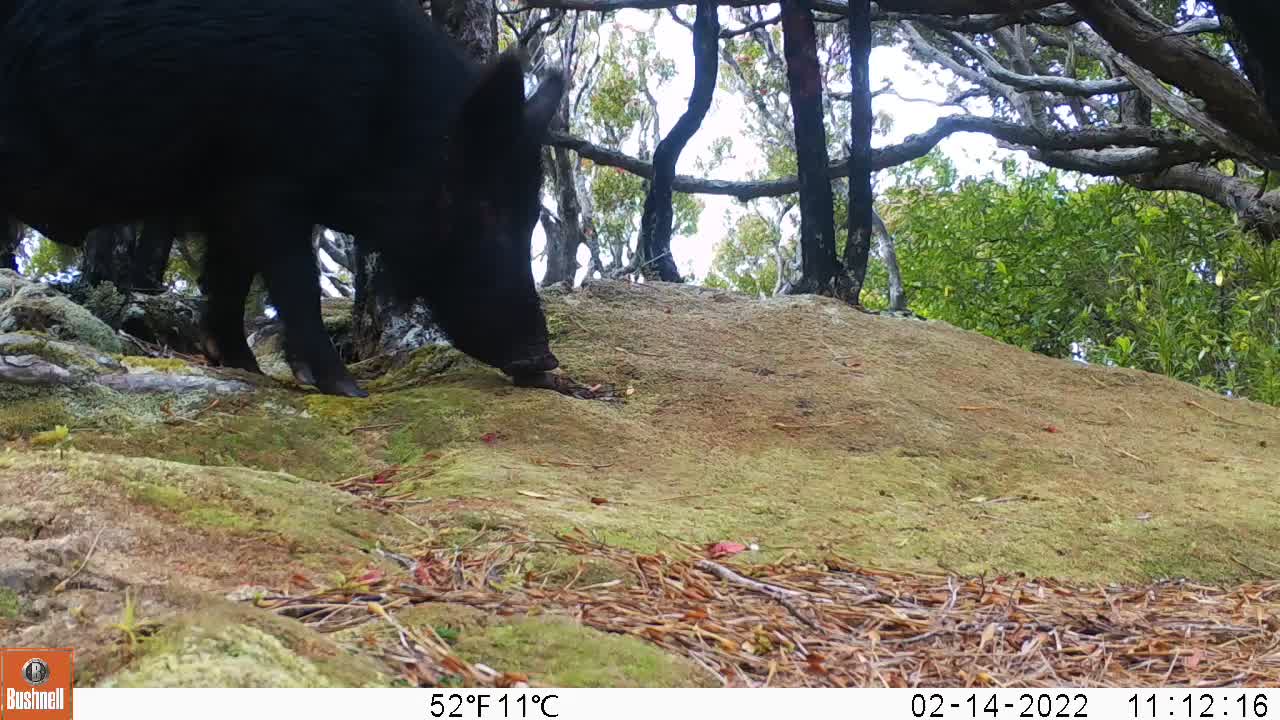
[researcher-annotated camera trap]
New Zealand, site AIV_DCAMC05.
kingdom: Animalia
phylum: Chordata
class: Mammalia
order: Artiodactyla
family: Suidae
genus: Sus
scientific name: Sus scrofa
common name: pig